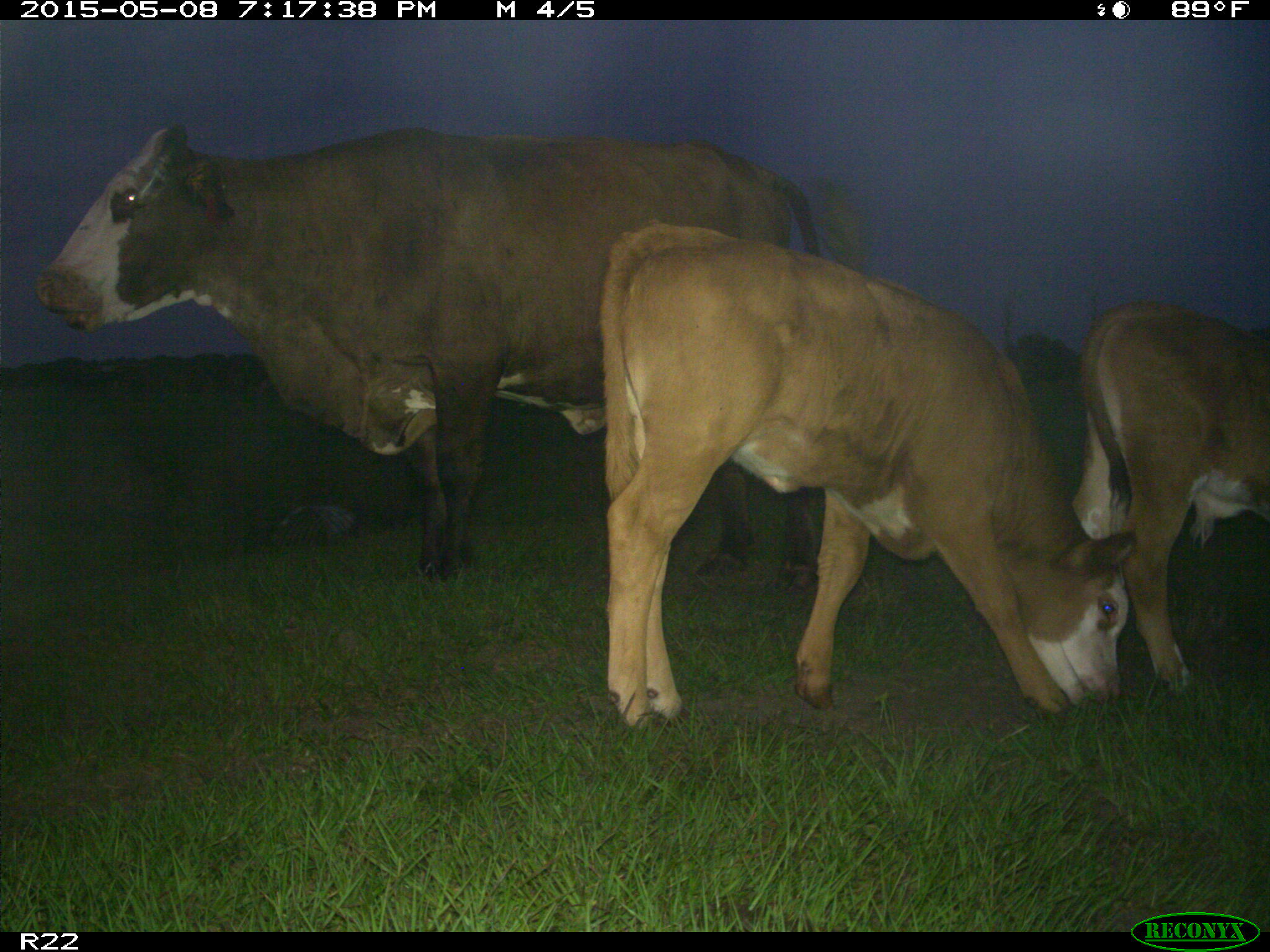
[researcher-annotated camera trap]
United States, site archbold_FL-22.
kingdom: Animalia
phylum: Chordata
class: Mammalia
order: Artiodactyla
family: Bovidae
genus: Bos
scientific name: Bos taurus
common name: domestic cow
Bos taurus (domestic cow).